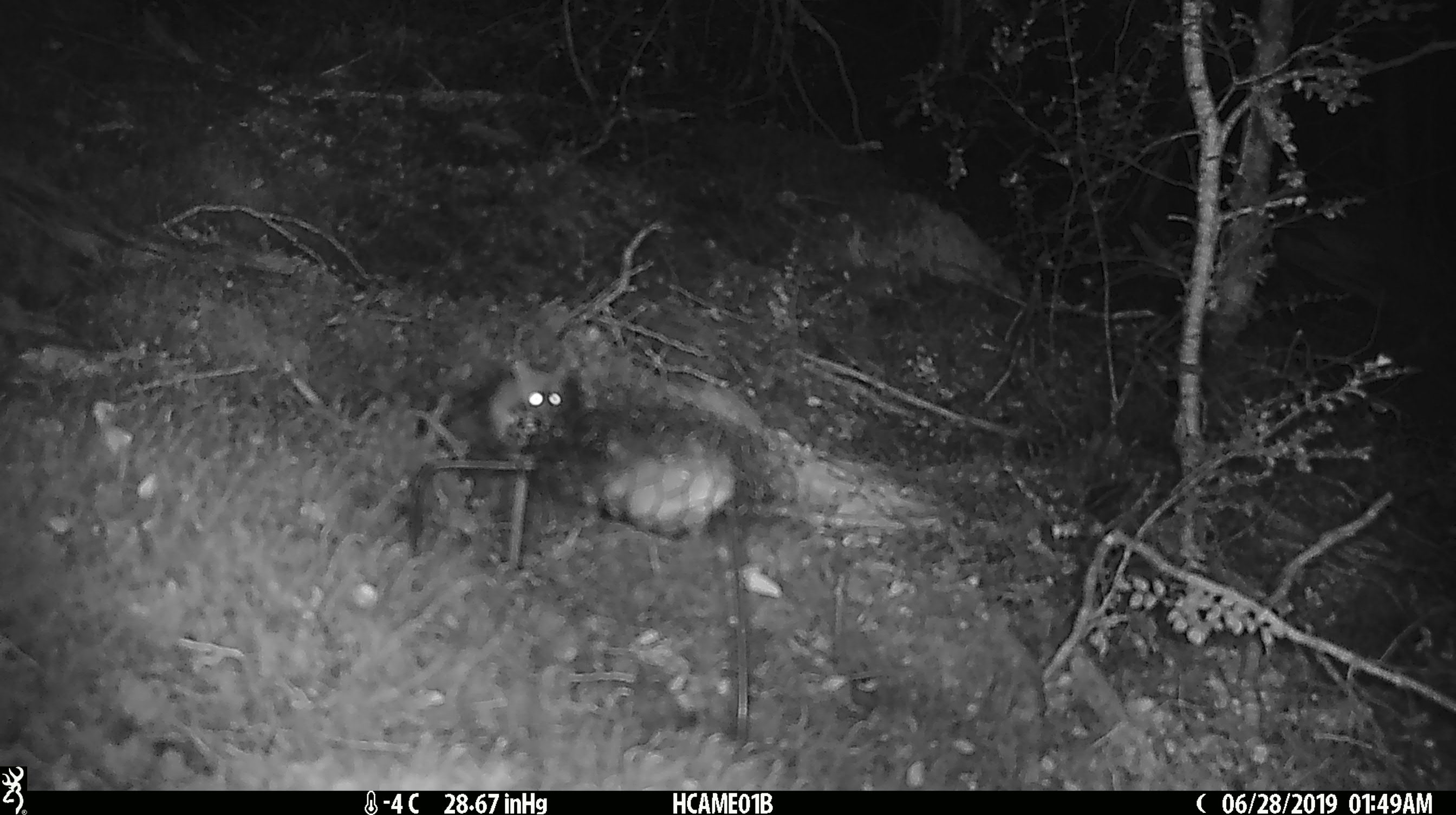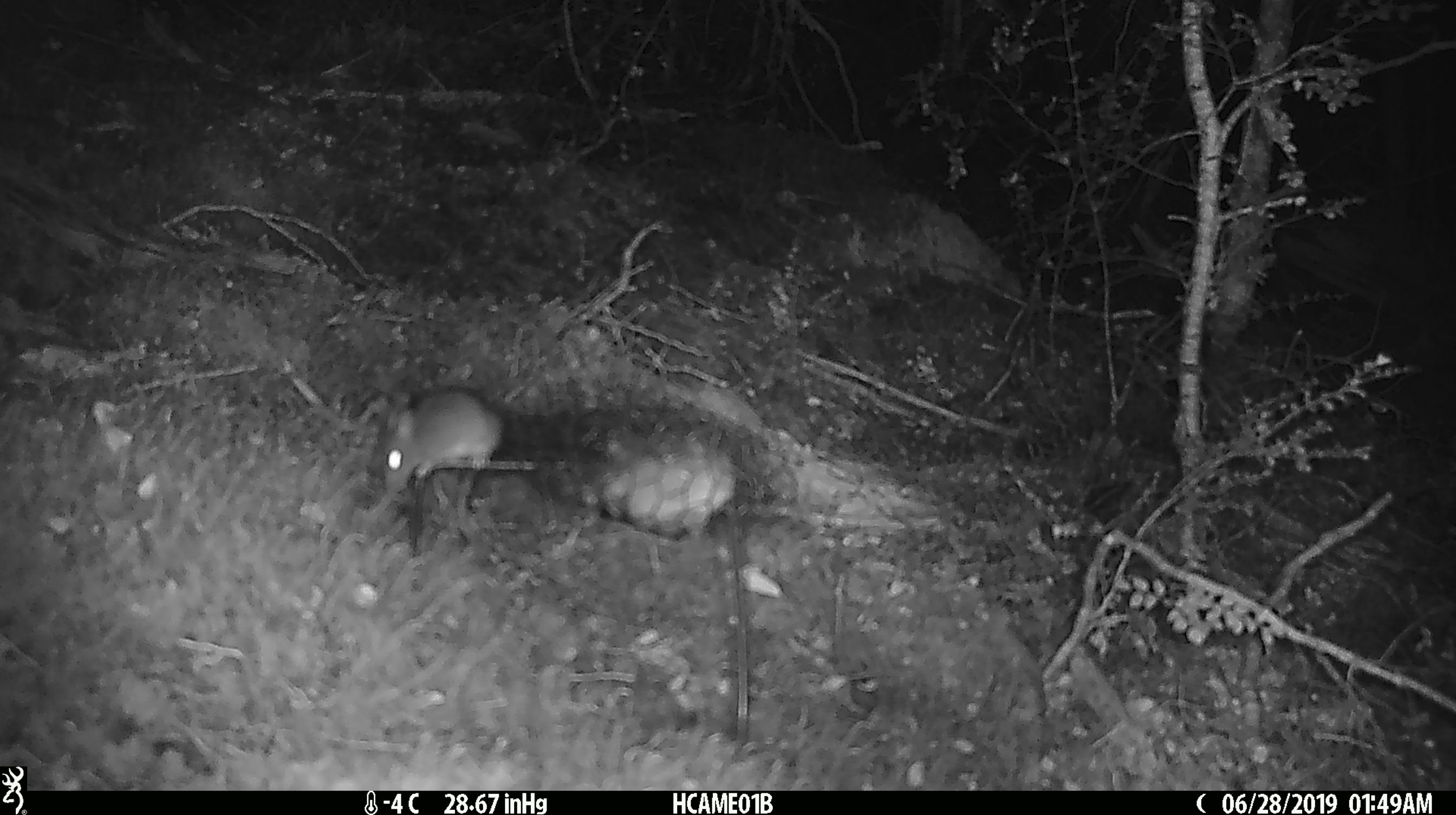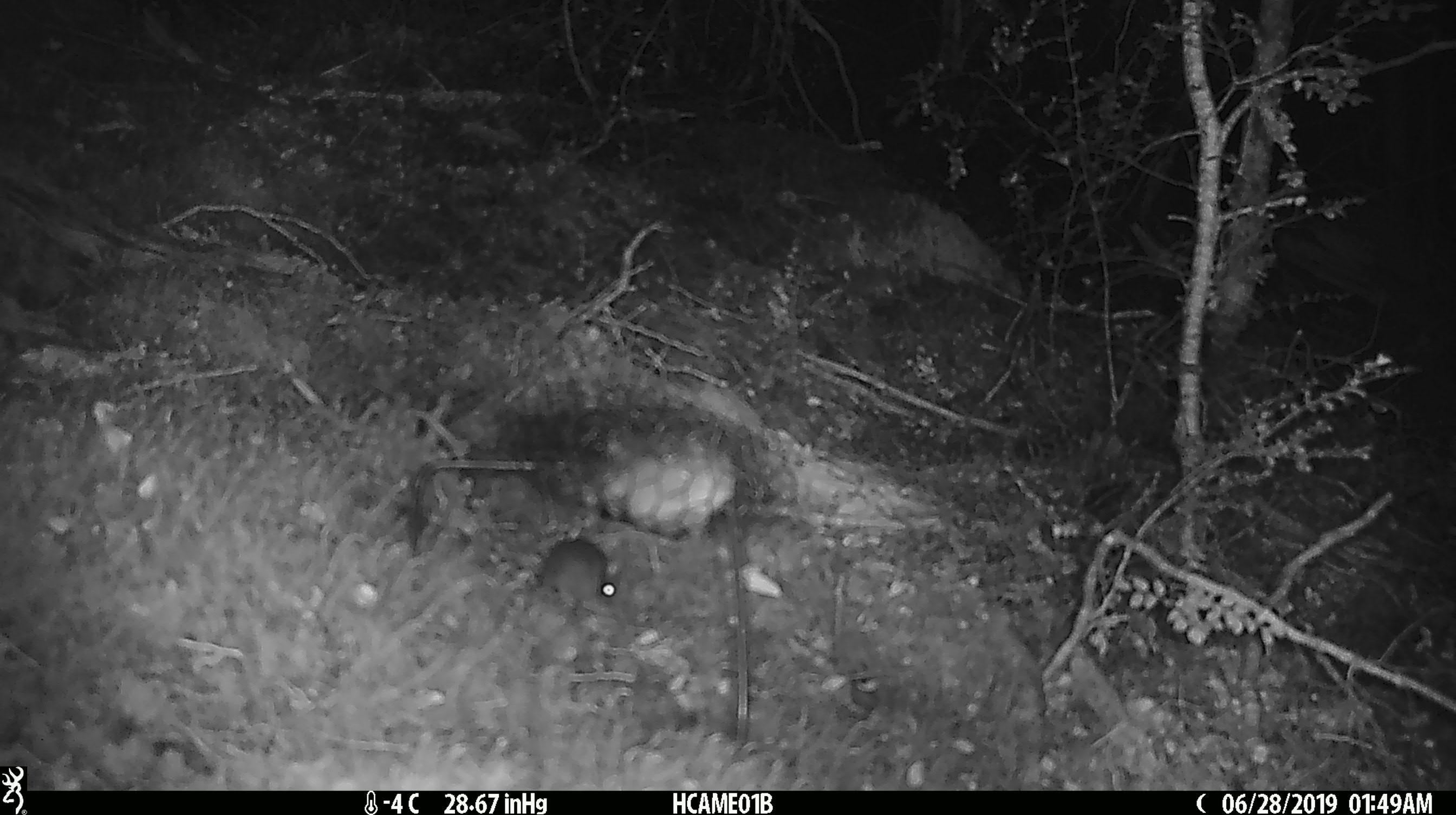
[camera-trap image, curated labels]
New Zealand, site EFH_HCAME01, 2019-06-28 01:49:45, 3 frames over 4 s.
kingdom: Animalia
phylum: Chordata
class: Mammalia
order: Rodentia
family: Muridae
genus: Mus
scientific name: Mus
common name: mouse